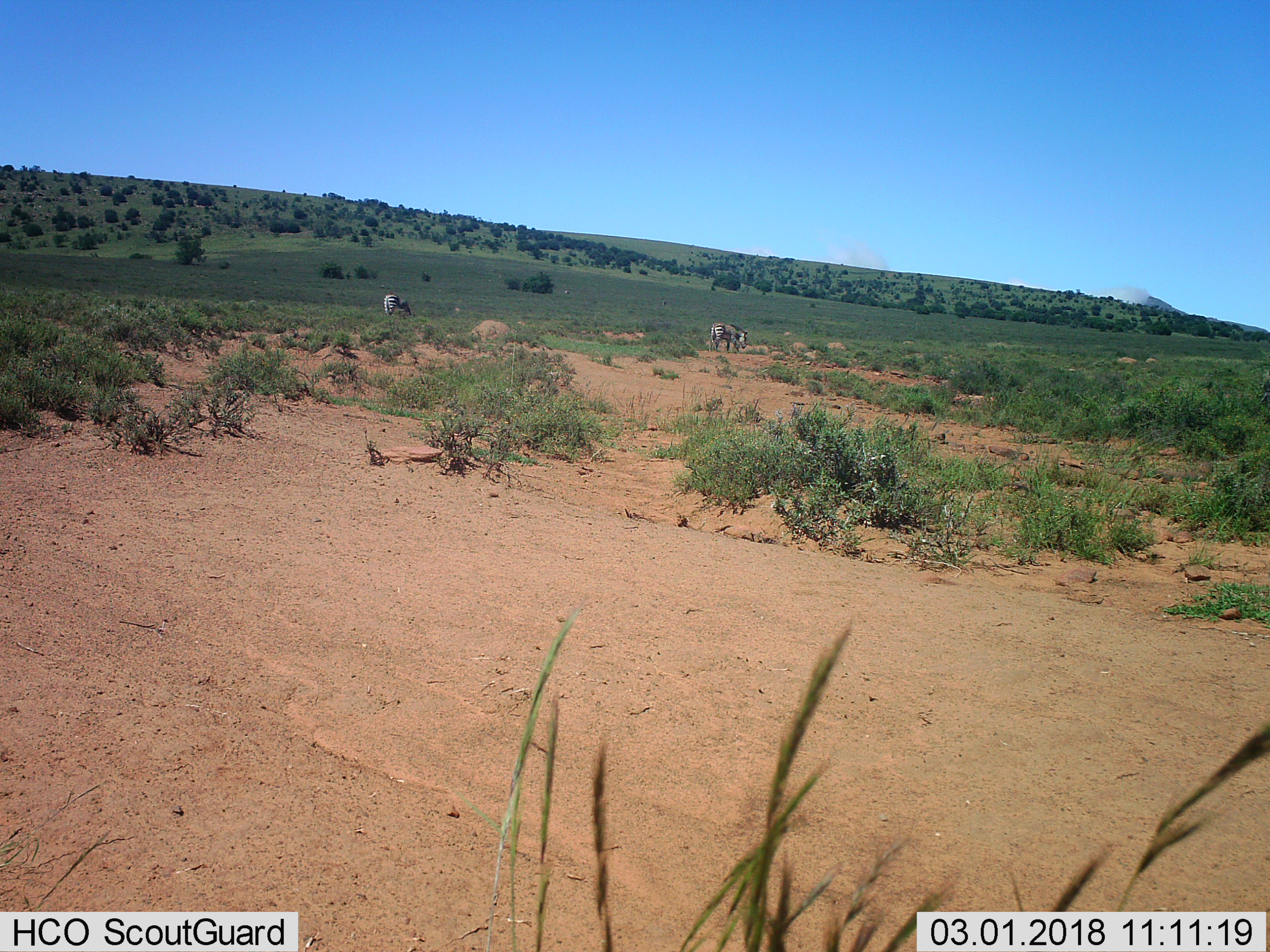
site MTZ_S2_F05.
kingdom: Animalia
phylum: Chordata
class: Mammalia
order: Perissodactyla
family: Equidae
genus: Equus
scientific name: Equus zebra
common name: mountain zebra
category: zebramountain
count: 2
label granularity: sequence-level